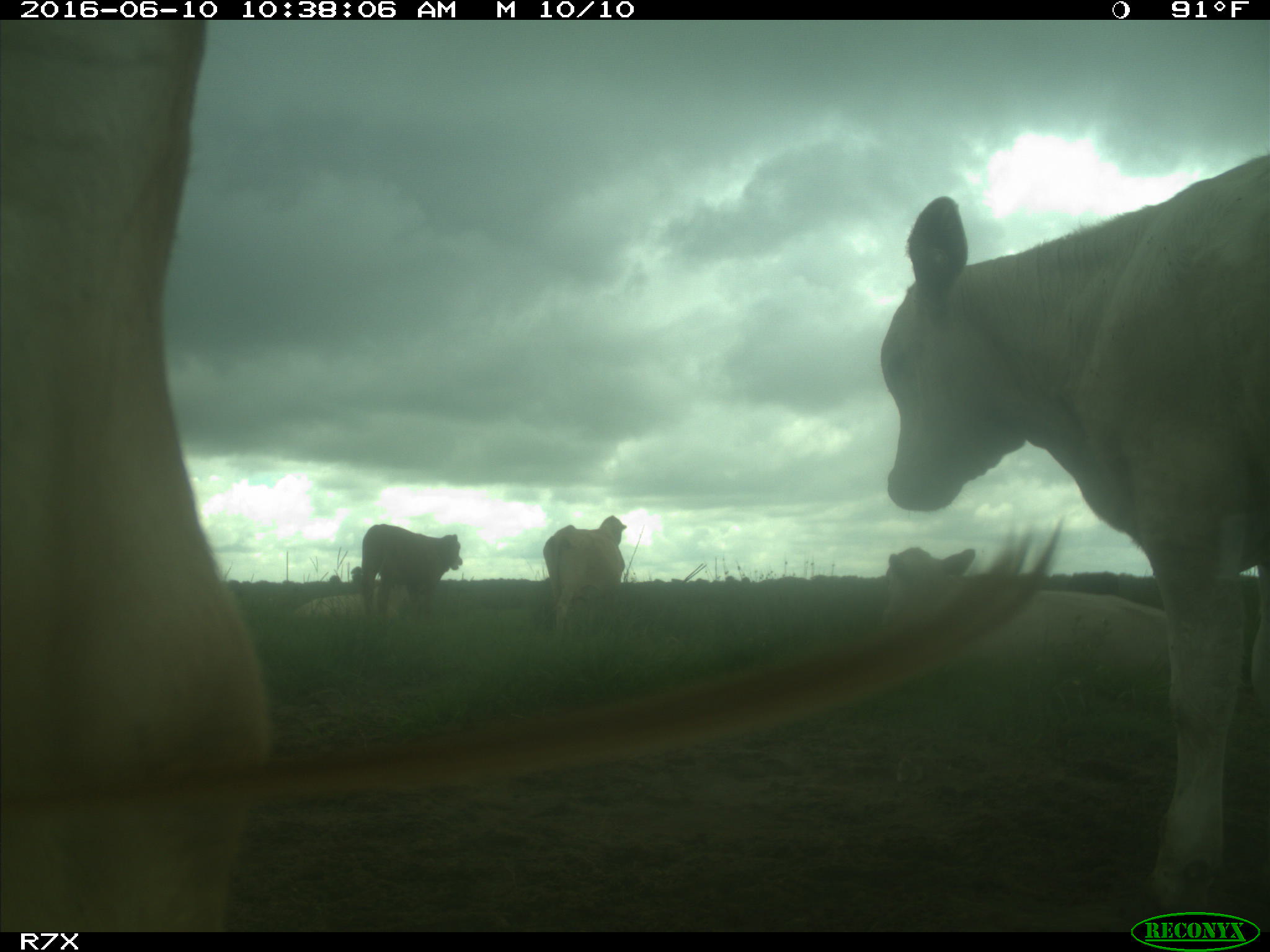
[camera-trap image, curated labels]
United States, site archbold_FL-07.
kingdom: Animalia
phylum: Chordata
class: Mammalia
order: Artiodactyla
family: Bovidae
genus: Bos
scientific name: Bos taurus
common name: domestic cow